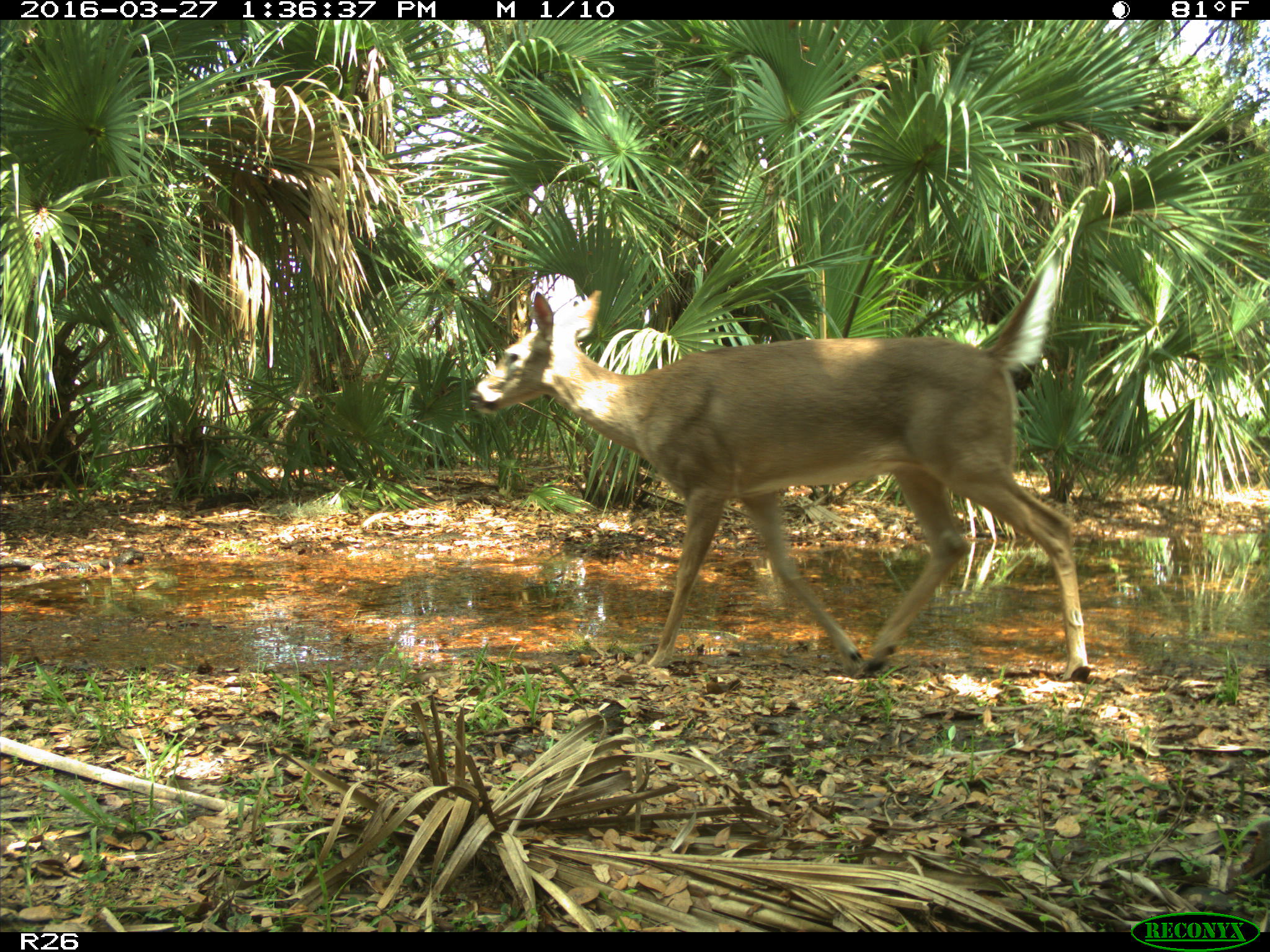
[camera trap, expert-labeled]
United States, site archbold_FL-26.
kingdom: Animalia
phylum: Chordata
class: Mammalia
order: Artiodactyla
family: Cervidae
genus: Odocoileus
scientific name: Odocoileus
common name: deer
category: unidentified deer